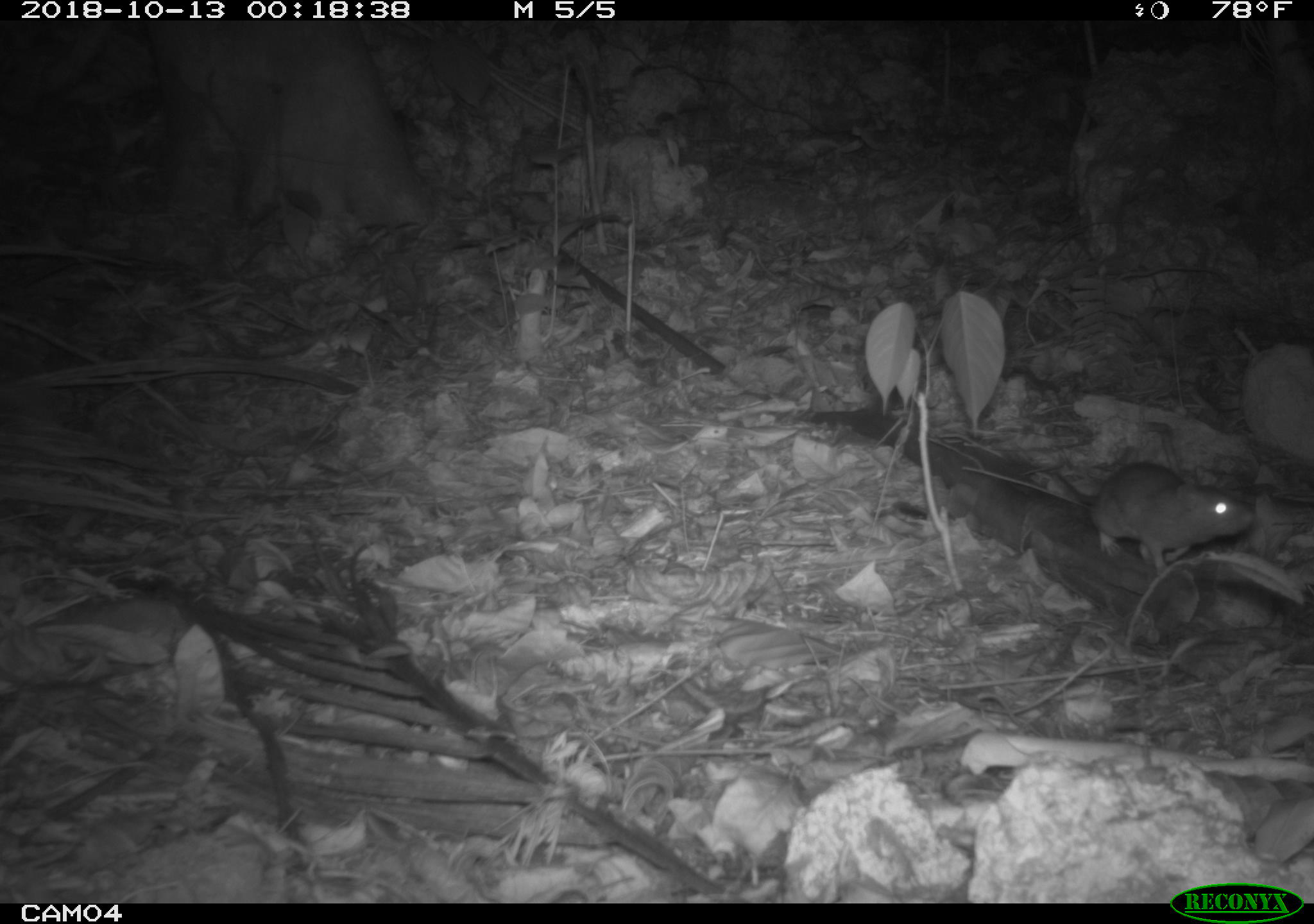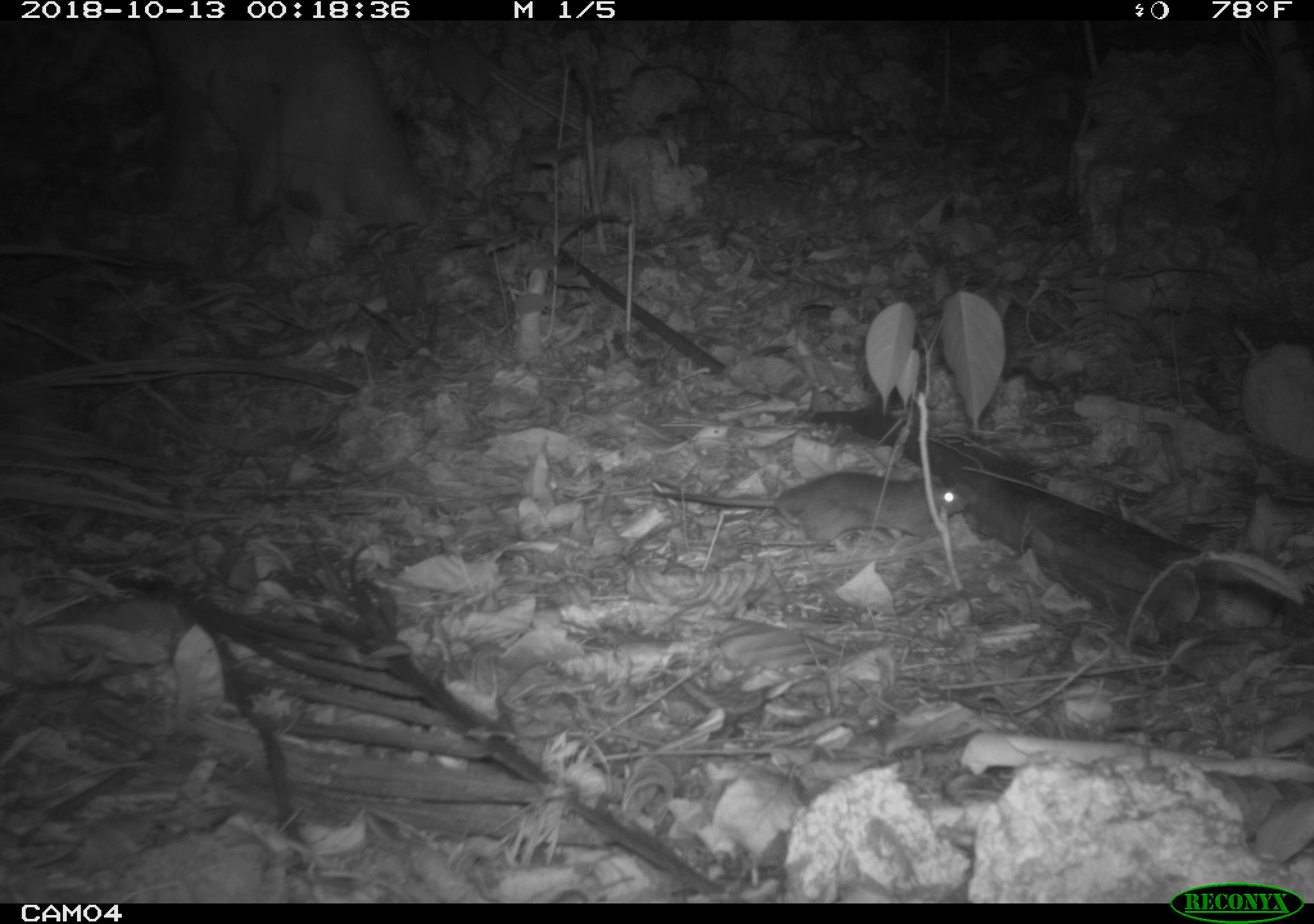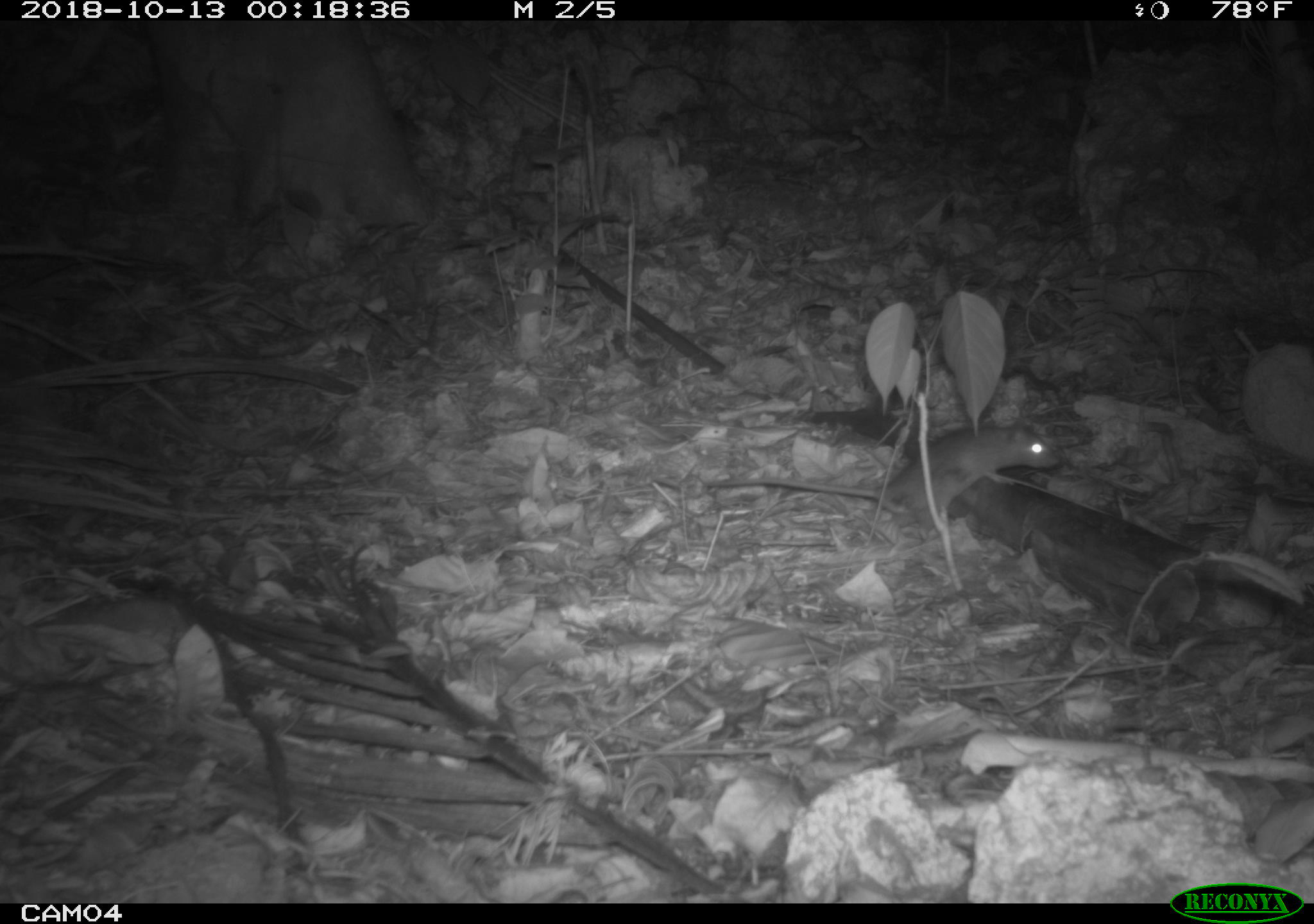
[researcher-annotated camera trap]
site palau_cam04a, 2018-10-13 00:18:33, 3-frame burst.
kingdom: Animalia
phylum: Chordata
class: Mammalia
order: Rodentia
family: Muridae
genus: Rattus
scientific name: Rattus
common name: rat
Rat (Rattus).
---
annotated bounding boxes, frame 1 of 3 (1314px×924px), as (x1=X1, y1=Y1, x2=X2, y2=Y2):
rat: (x1=962, y1=449, x2=1272, y2=572)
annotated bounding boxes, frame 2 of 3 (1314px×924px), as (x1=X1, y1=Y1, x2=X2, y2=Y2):
rat: (x1=644, y1=468, x2=969, y2=552)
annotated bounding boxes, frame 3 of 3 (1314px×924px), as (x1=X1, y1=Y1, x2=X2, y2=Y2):
rat: (x1=720, y1=420, x2=1052, y2=531)